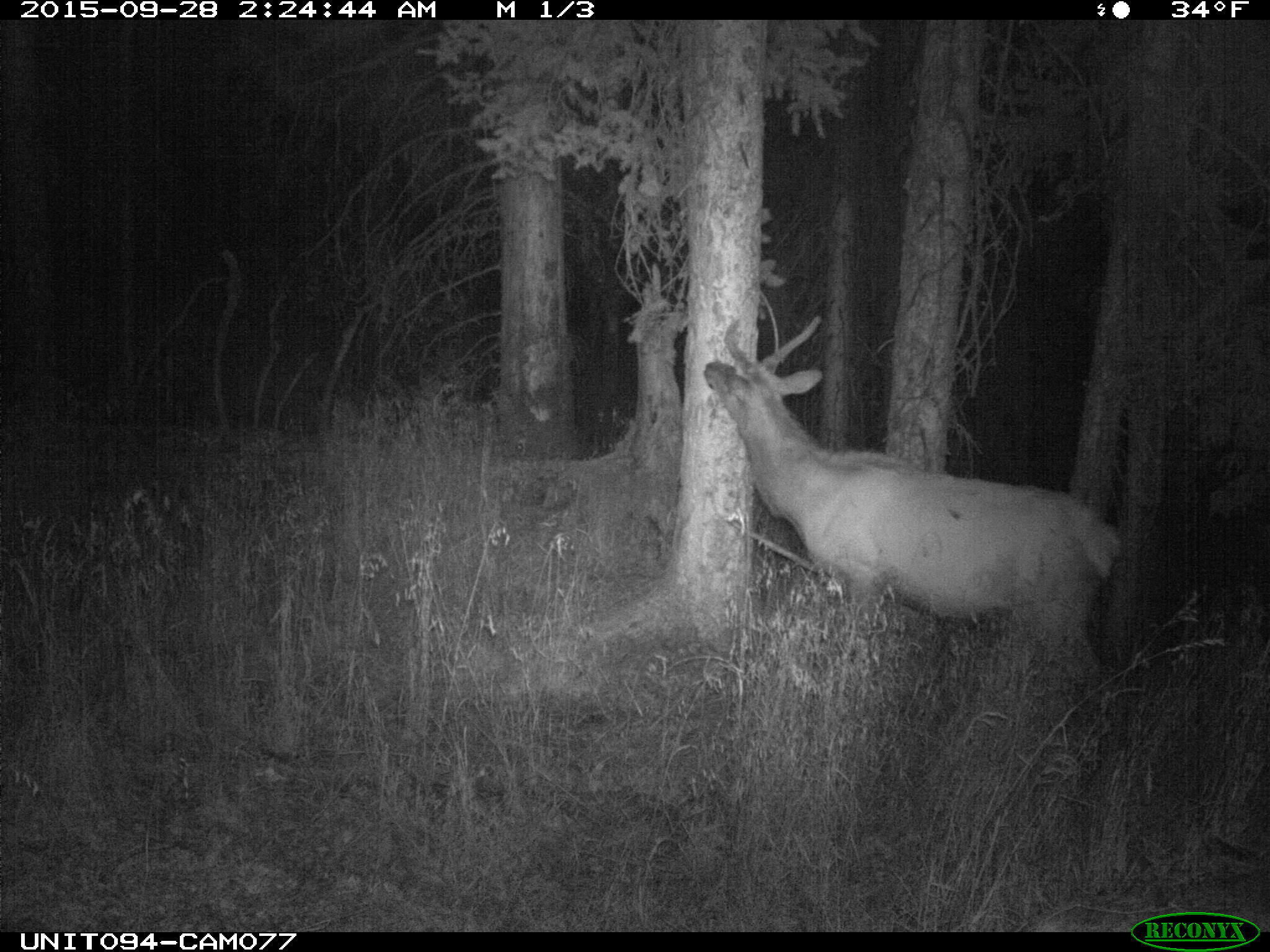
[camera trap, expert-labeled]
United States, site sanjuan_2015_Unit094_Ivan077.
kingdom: Animalia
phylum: Chordata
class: Mammalia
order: Artiodactyla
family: Cervidae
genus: Cervus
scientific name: Cervus elaphus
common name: red deer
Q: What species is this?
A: Cervus elaphus (red deer).